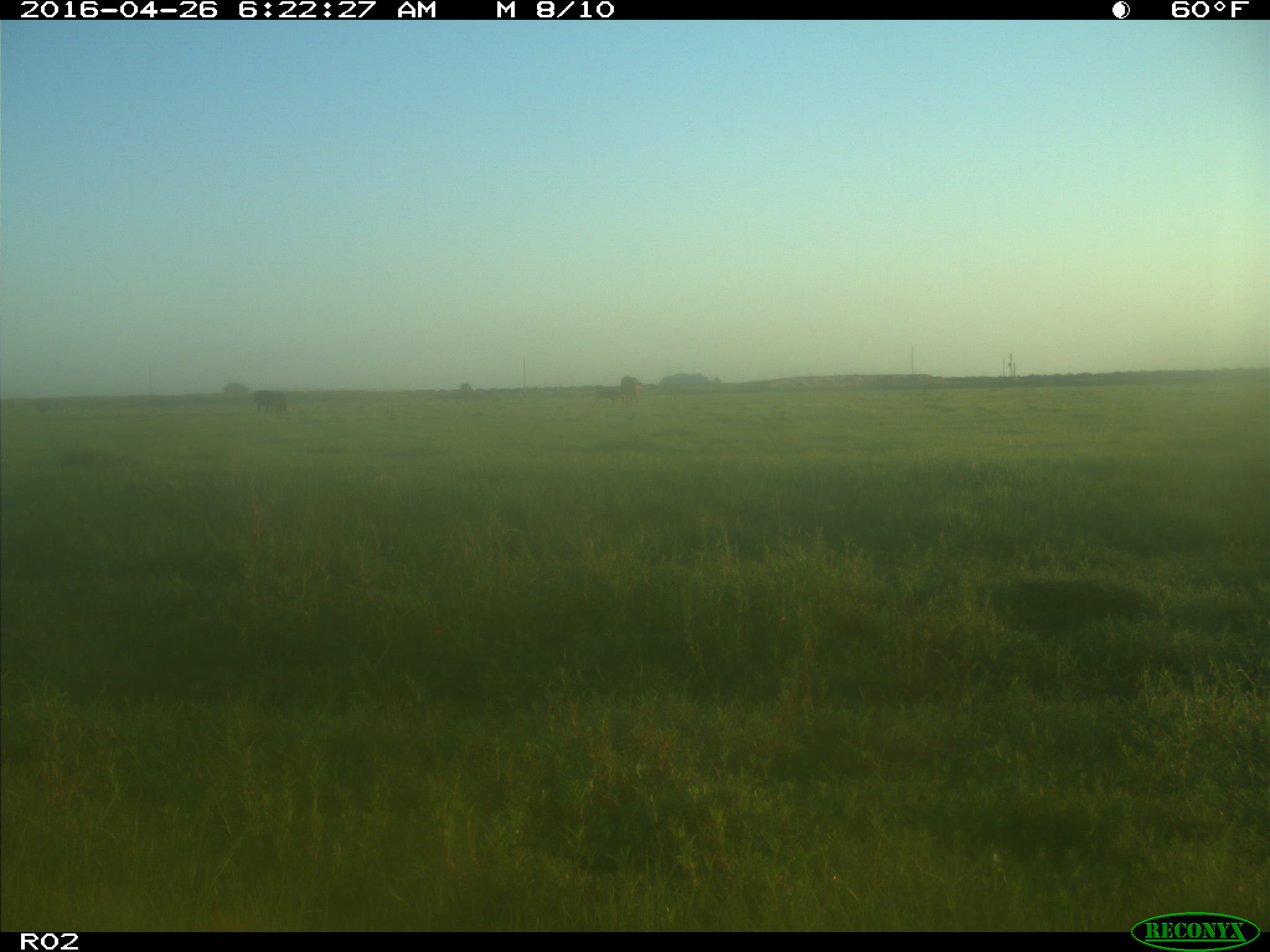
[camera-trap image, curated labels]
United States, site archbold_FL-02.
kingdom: Animalia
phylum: Chordata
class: Mammalia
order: Artiodactyla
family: Bovidae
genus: Bos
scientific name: Bos taurus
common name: domestic cow